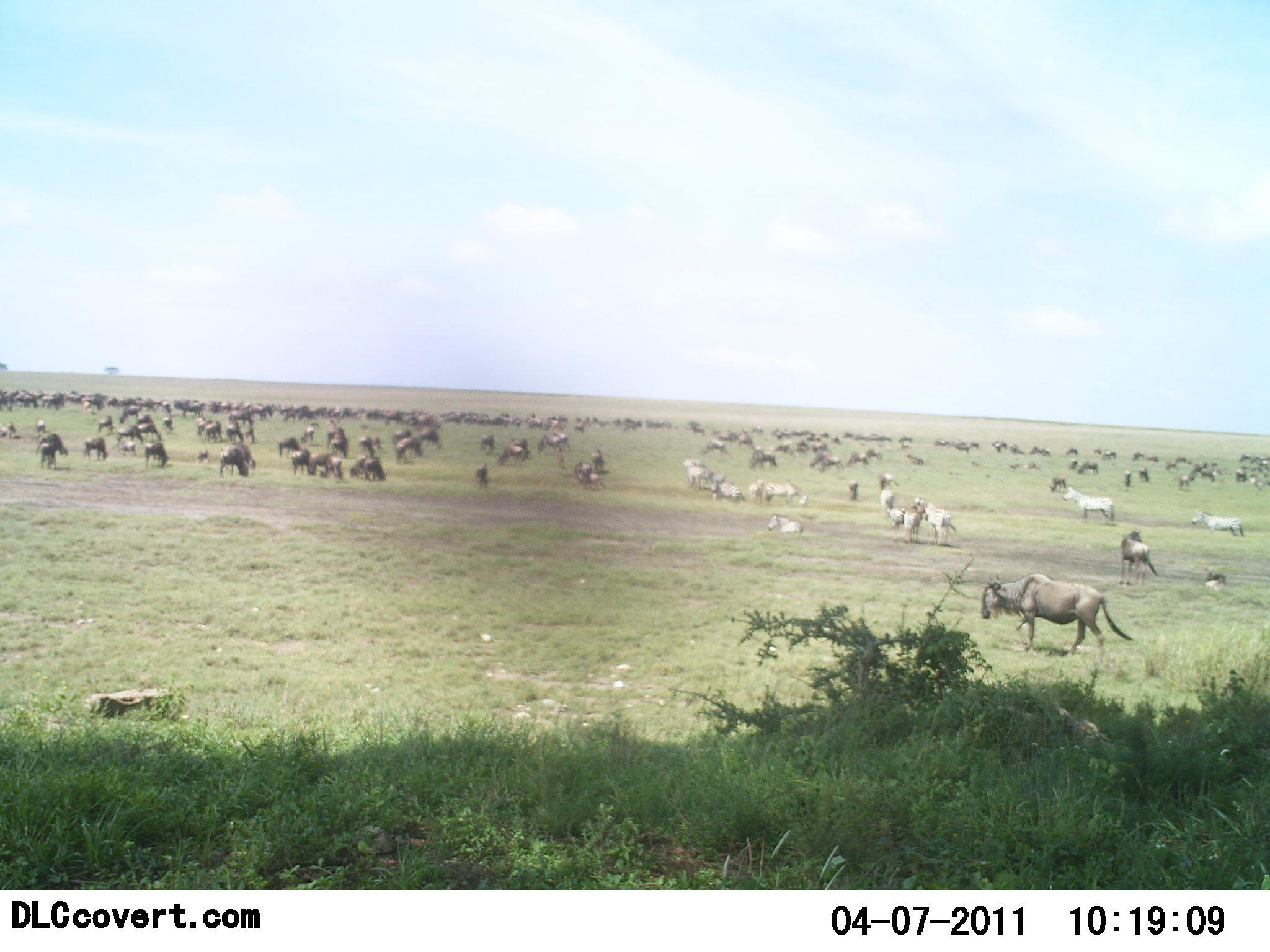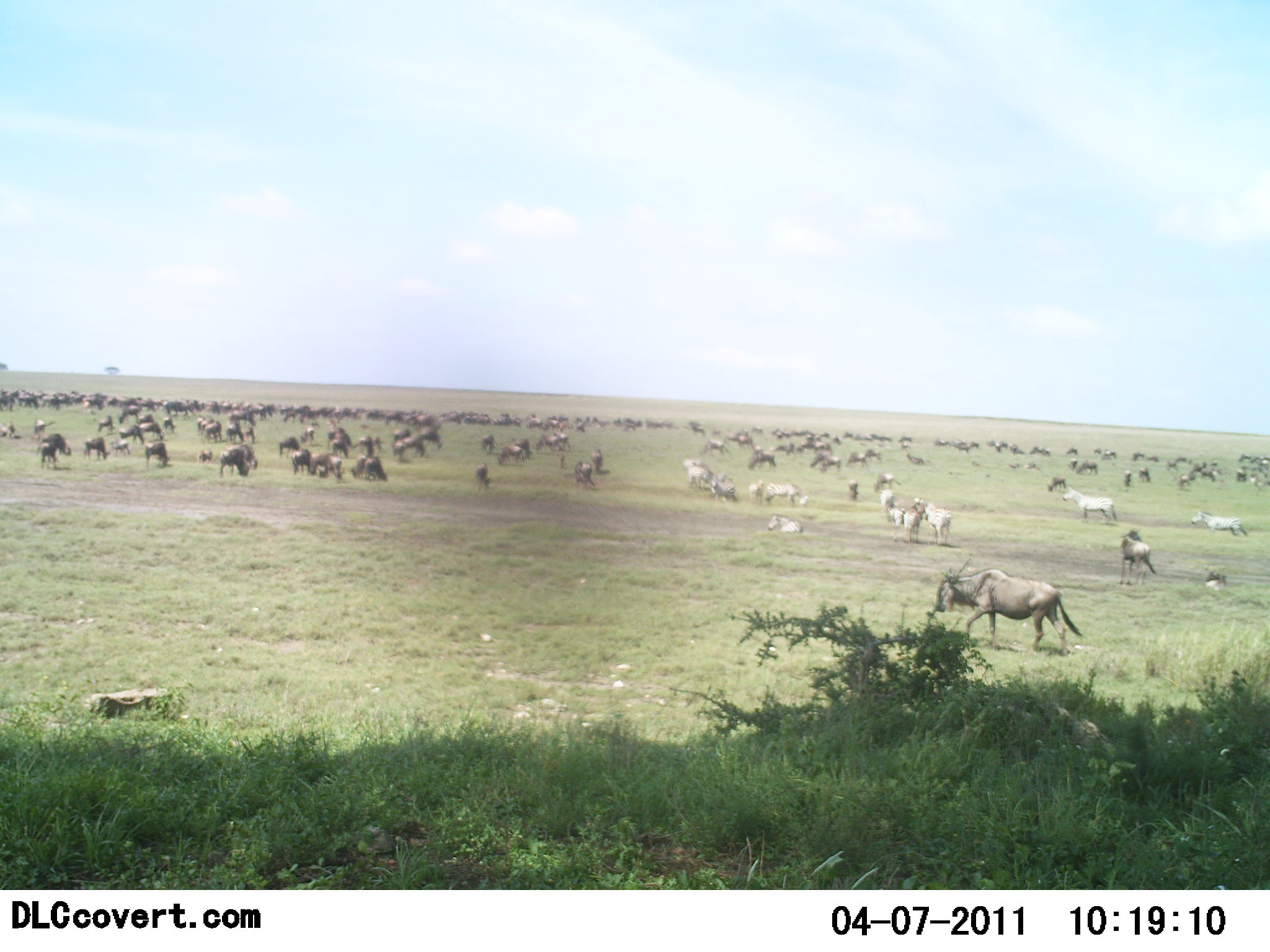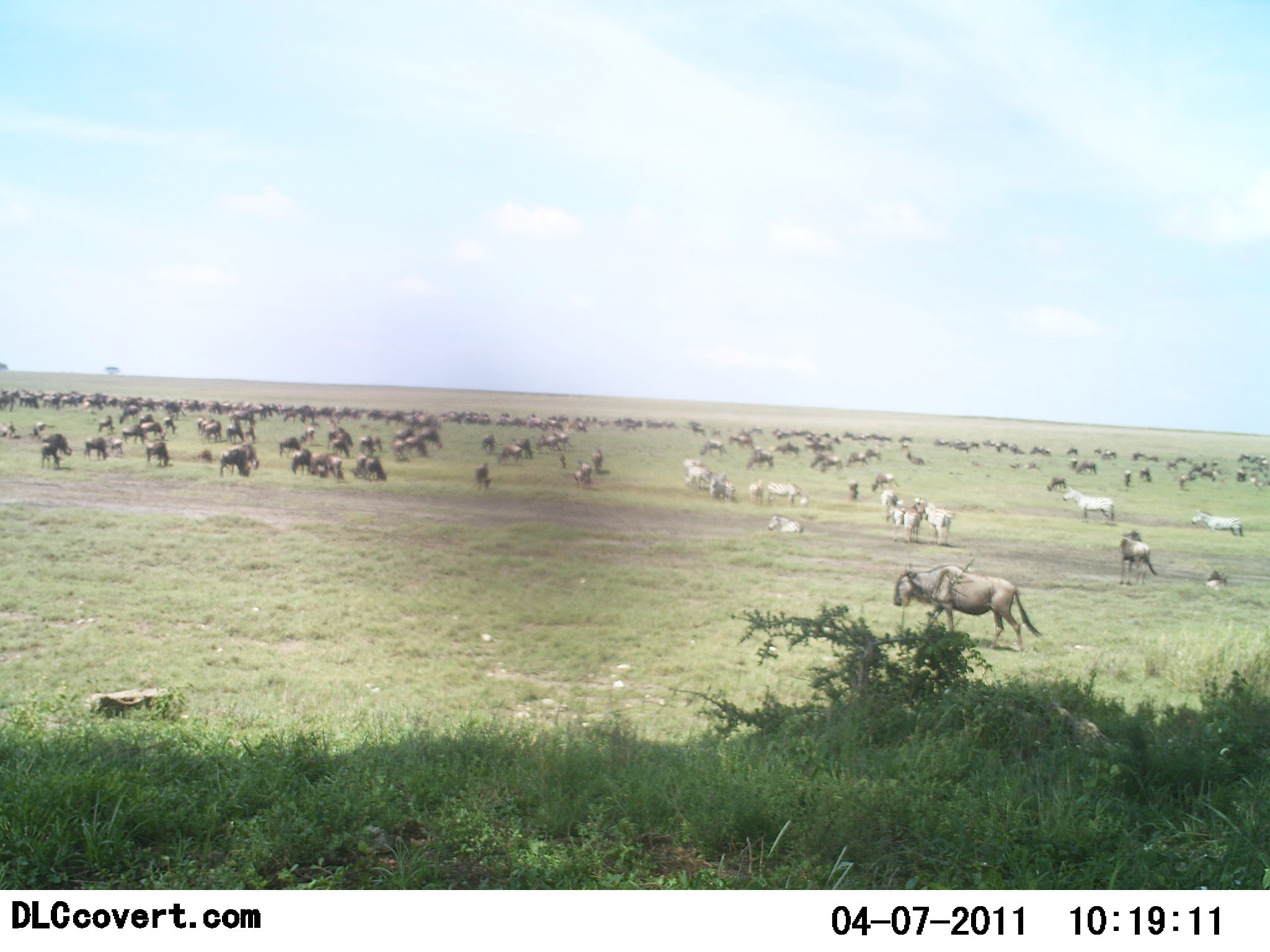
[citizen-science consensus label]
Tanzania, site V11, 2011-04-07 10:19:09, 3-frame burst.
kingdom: Animalia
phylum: Chordata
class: Mammalia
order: Artiodactyla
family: Bovidae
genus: Connochaetes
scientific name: Connochaetes taurinus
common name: blue wildebeest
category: wildebeest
Wildebeest (blue wildebeest) (Connochaetes taurinus), count 51+. Behavior (volunteer vote fractions): standing 57%, resting 14%, moving 62%, interacting 10%. Young present (vote fraction): 5%. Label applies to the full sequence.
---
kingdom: Animalia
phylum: Chordata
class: Mammalia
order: Perissodactyla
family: Equidae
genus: Equus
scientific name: Equus quagga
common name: plains zebra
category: zebra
Zebra (plains zebra) (Equus quagga), count 10. Behavior (volunteer vote fractions): standing 91%, resting 45%, moving 18%, interacting 0%. Young present (vote fraction): 0%. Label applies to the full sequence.